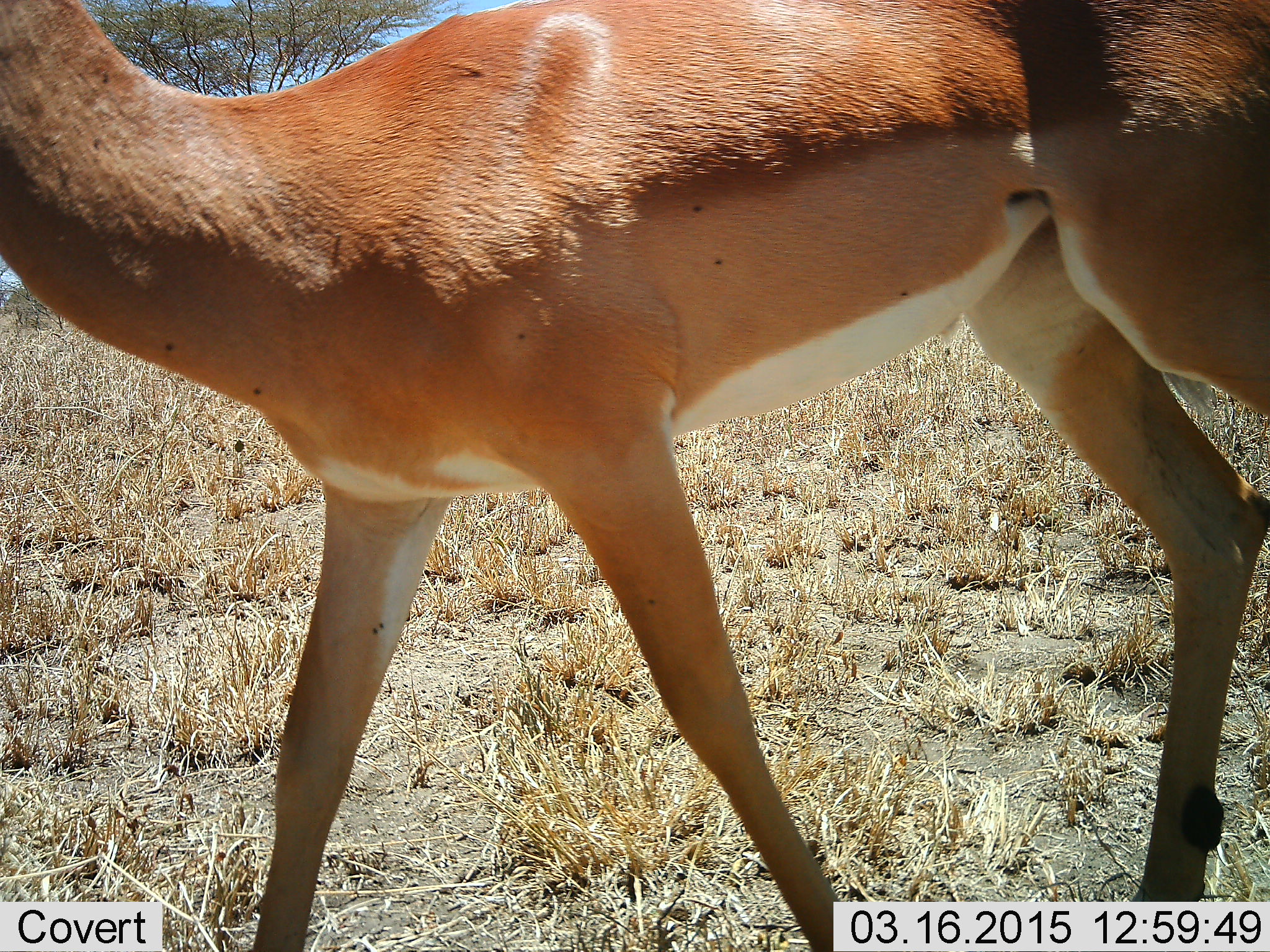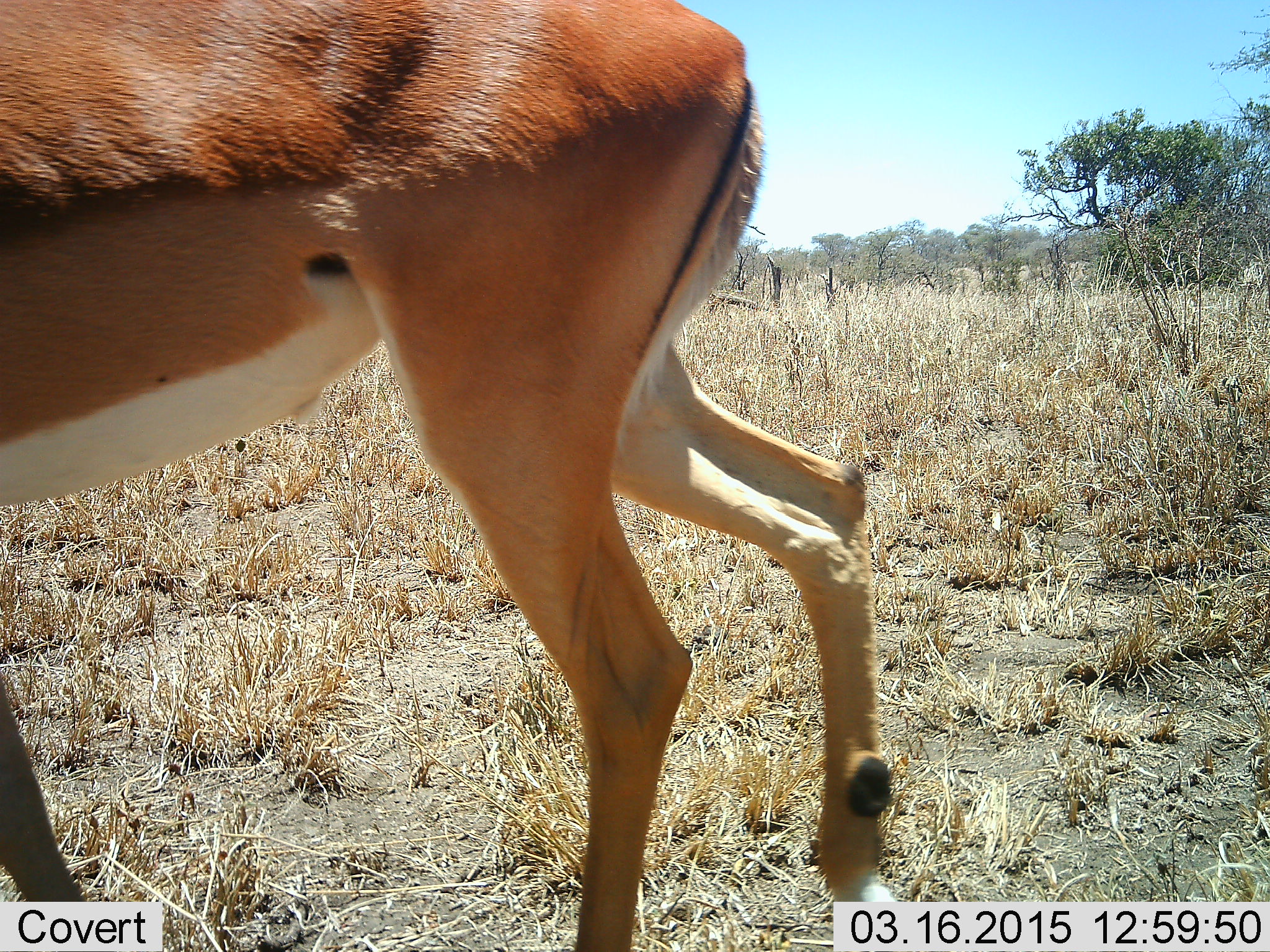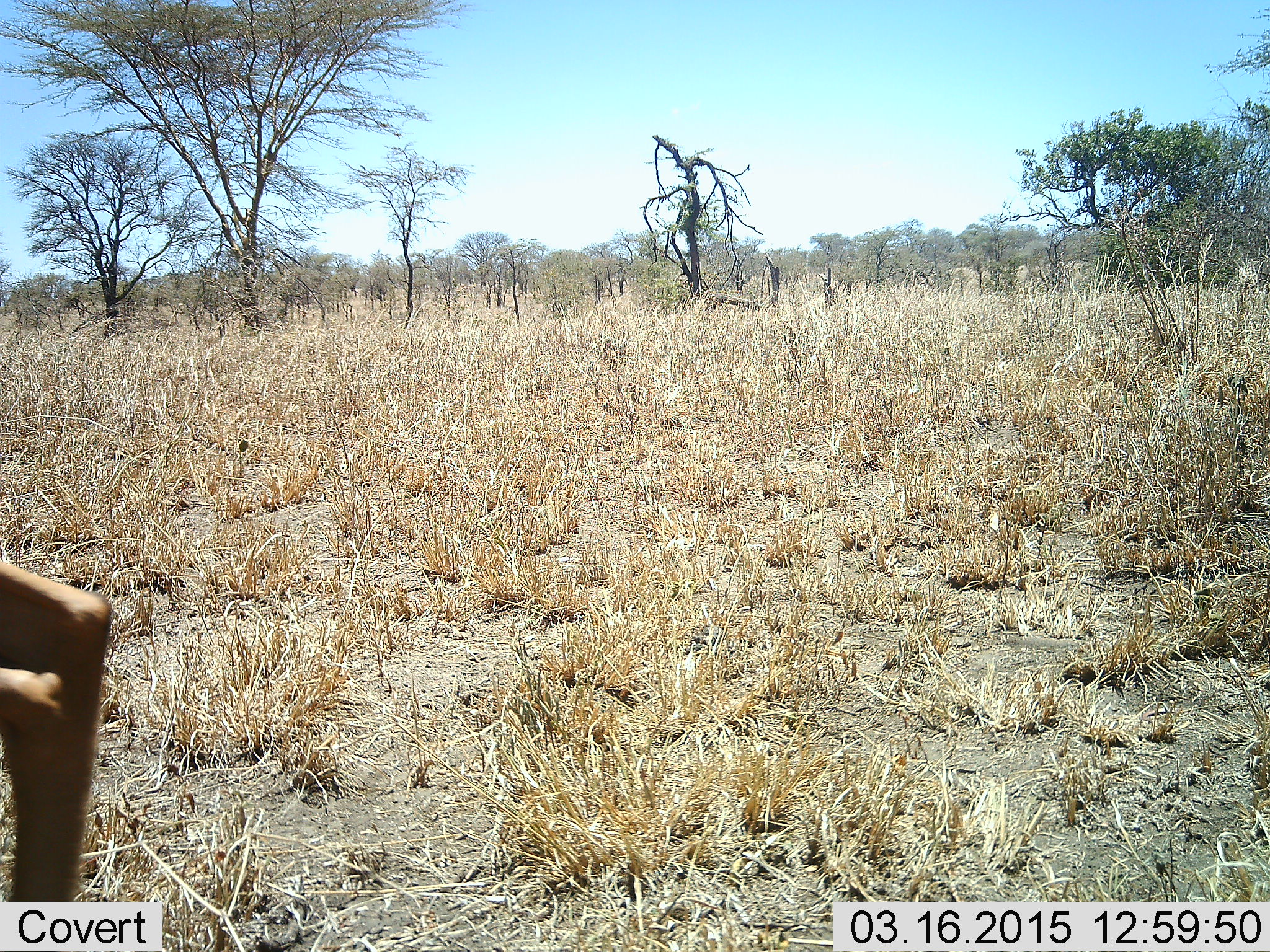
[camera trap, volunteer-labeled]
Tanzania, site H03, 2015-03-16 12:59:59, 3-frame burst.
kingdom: Animalia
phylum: Chordata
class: Mammalia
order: Artiodactyla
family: Bovidae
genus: Aepyceros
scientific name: Aepyceros melampus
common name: impala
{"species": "impala (Aepyceros melampus)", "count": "1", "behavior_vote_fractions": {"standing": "0%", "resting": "0%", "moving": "100%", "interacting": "0%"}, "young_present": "0%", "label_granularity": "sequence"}